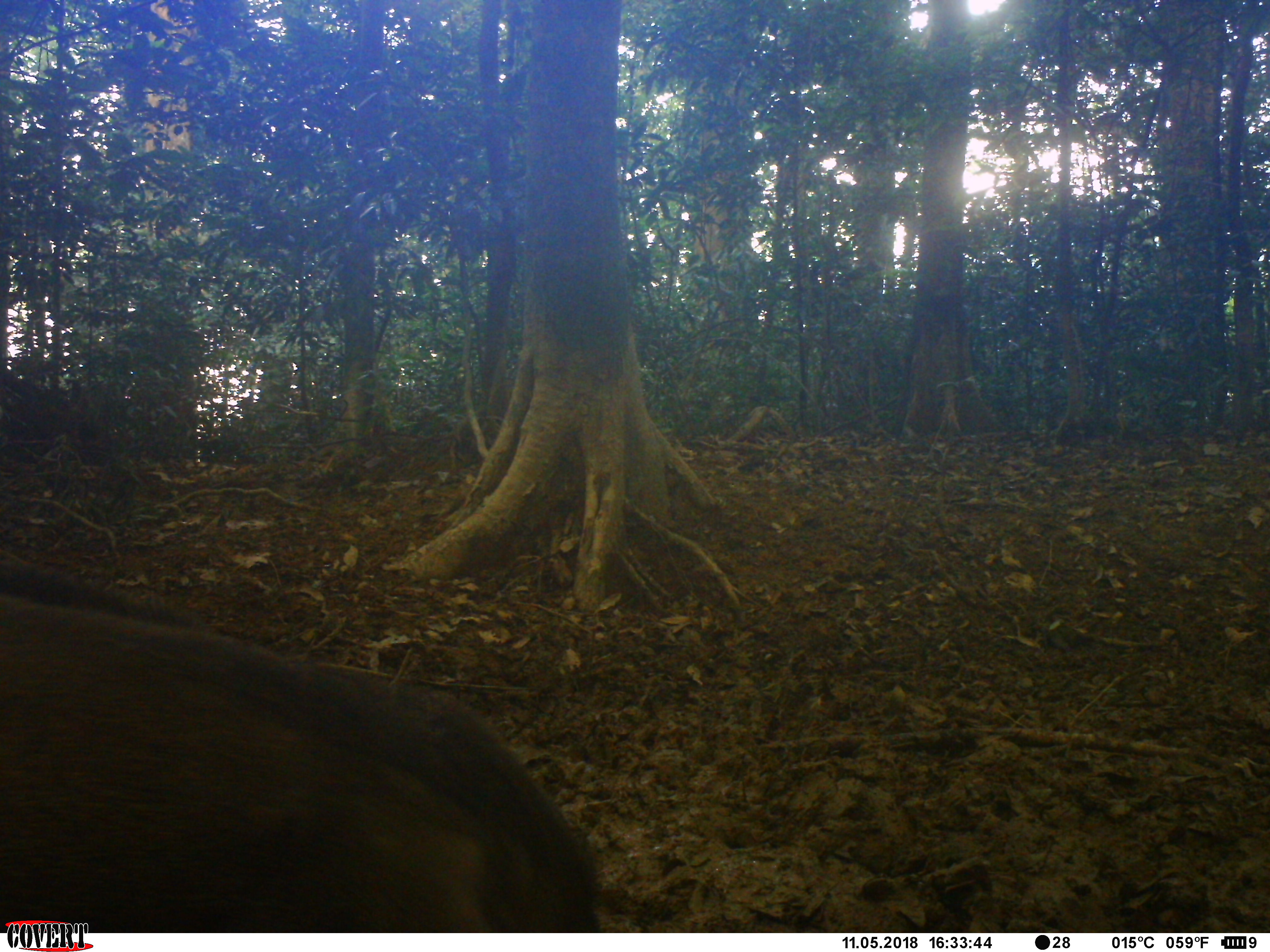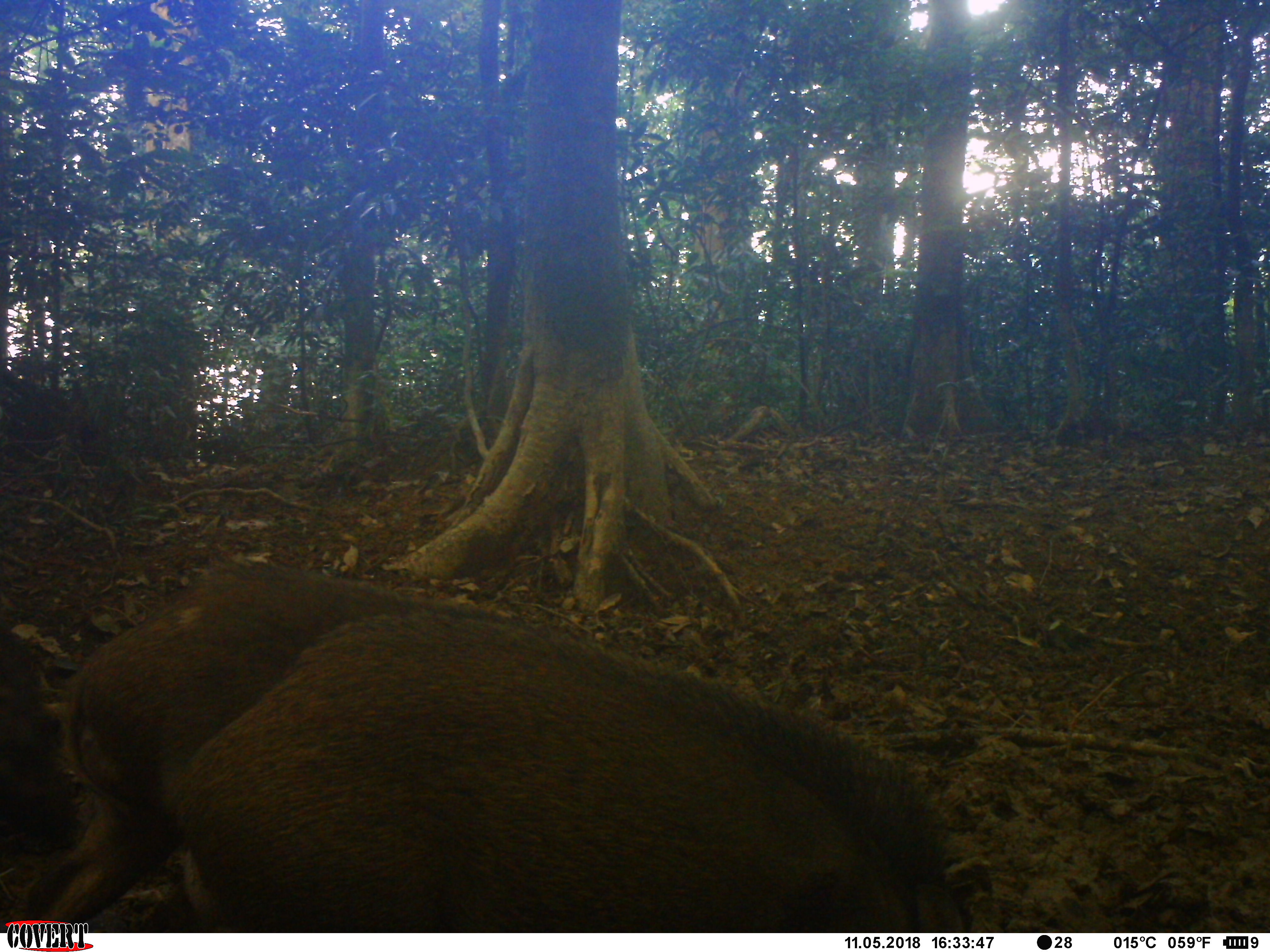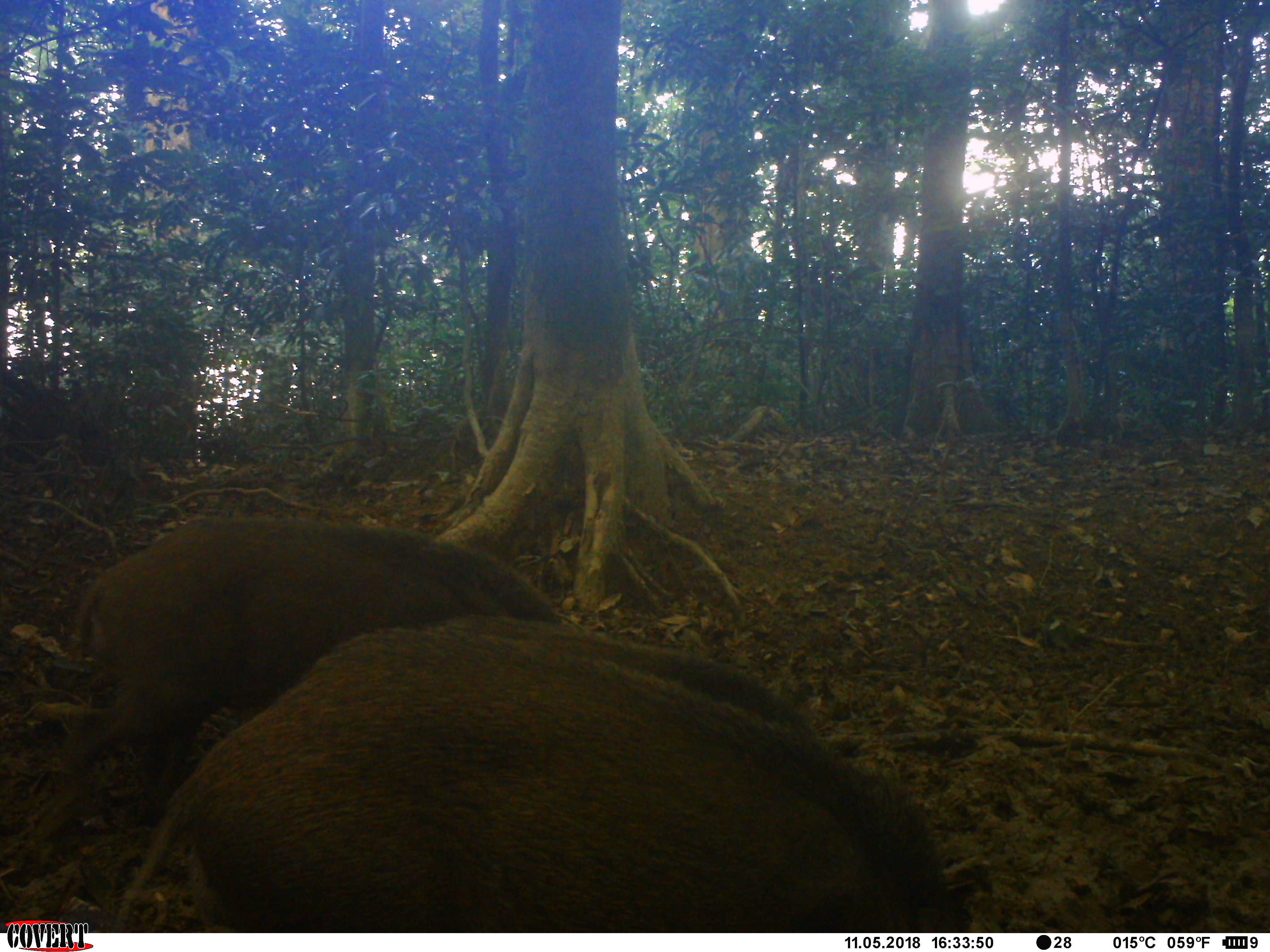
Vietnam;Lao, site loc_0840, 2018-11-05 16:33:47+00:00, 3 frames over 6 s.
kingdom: Animalia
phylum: Chordata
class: Mammalia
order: Artiodactyla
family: Suidae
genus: Sus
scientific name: Sus scrofa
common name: eurasian wild pig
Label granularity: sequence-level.